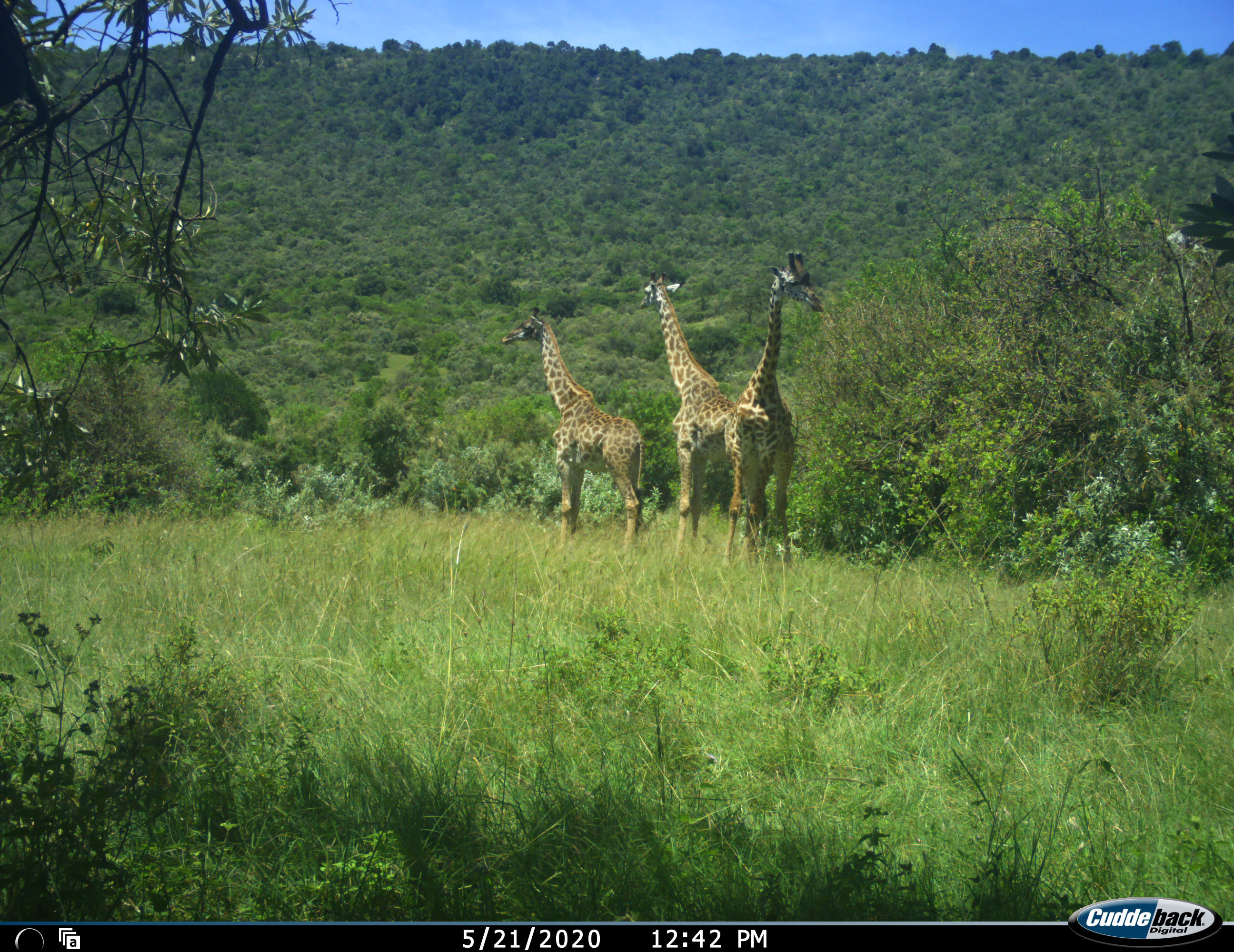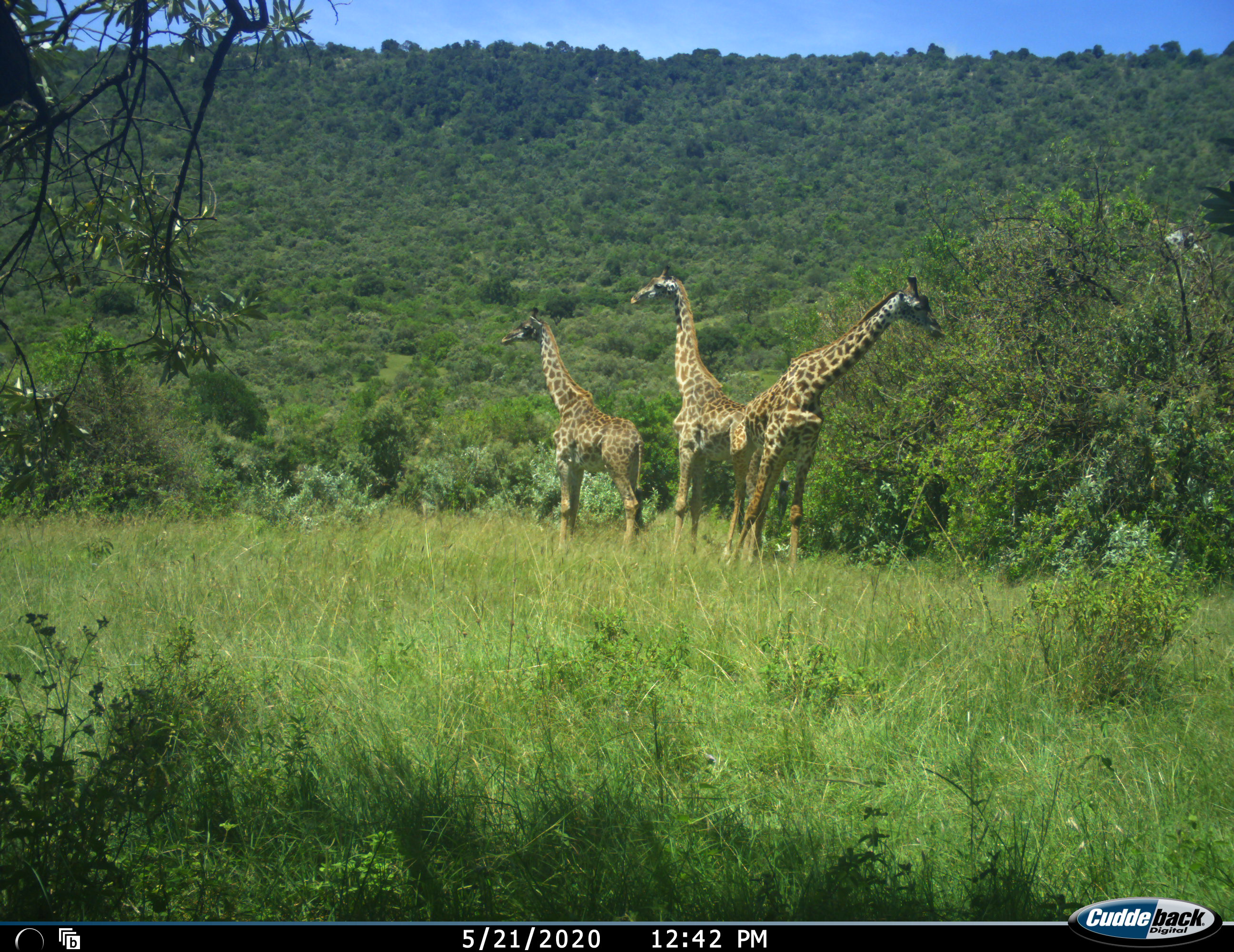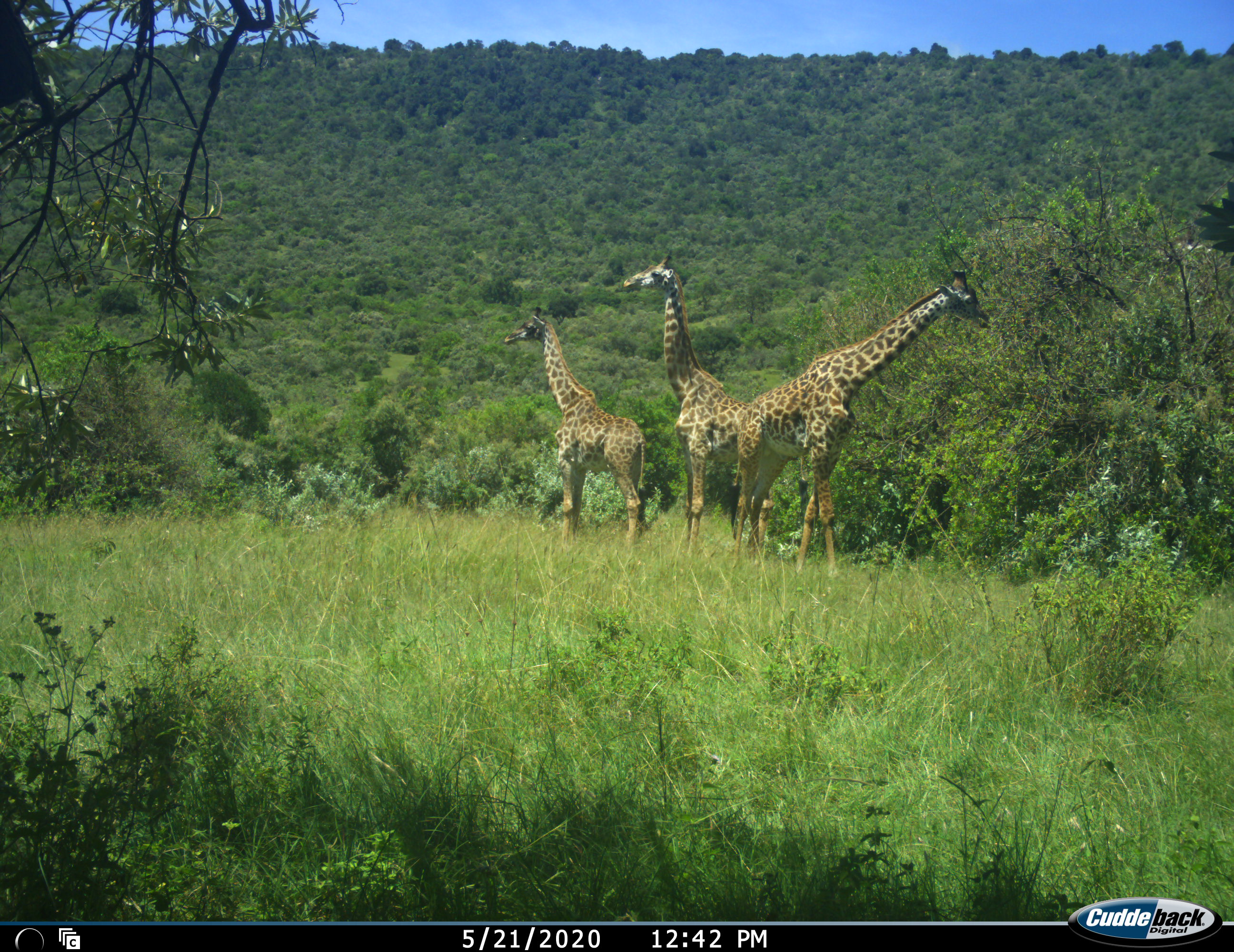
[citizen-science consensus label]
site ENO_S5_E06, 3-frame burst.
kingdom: Animalia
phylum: Chordata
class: Mammalia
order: Artiodactyla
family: Giraffidae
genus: Giraffa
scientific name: Giraffa camelopardalis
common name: giraffe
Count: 3.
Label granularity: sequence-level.